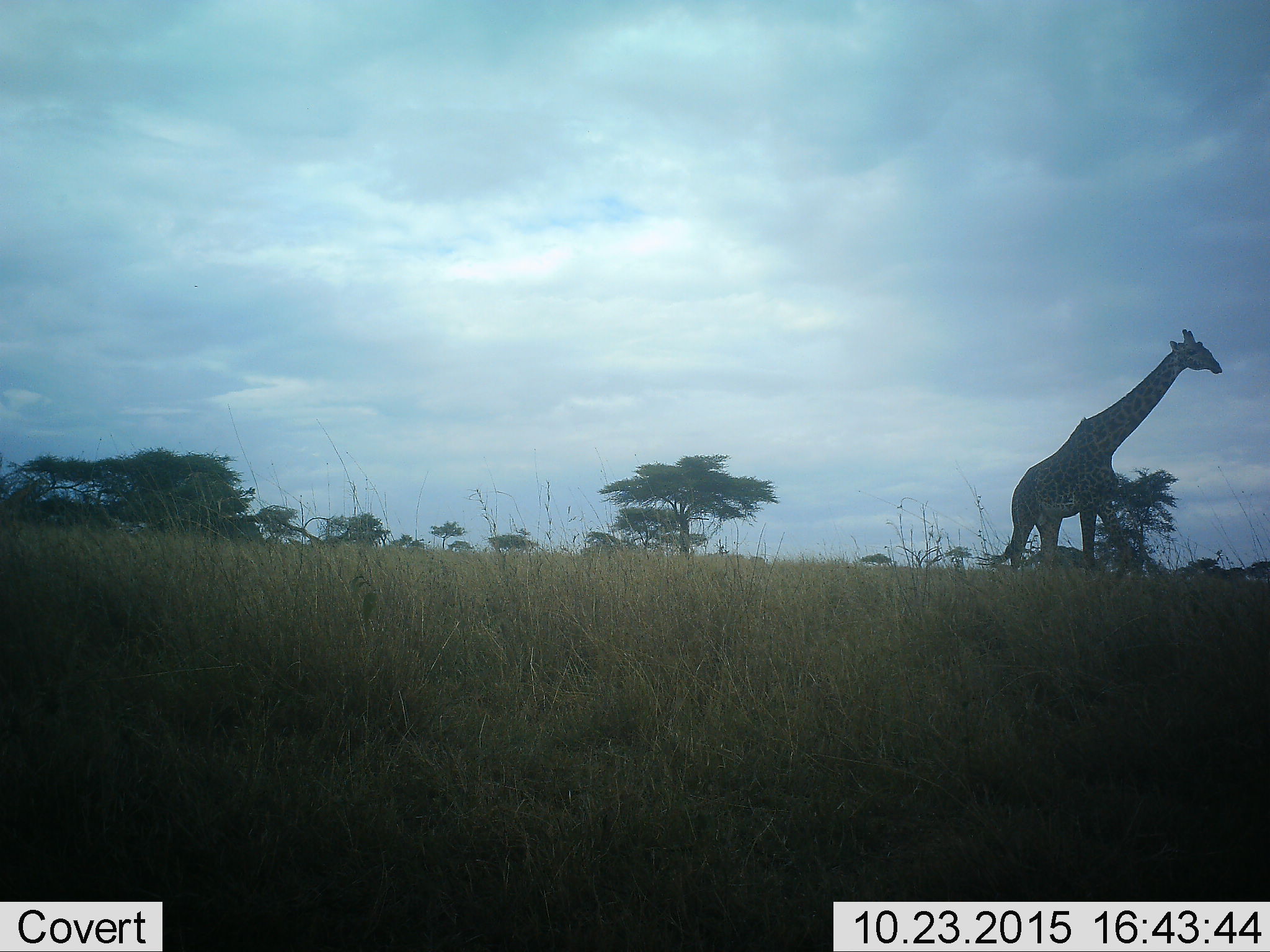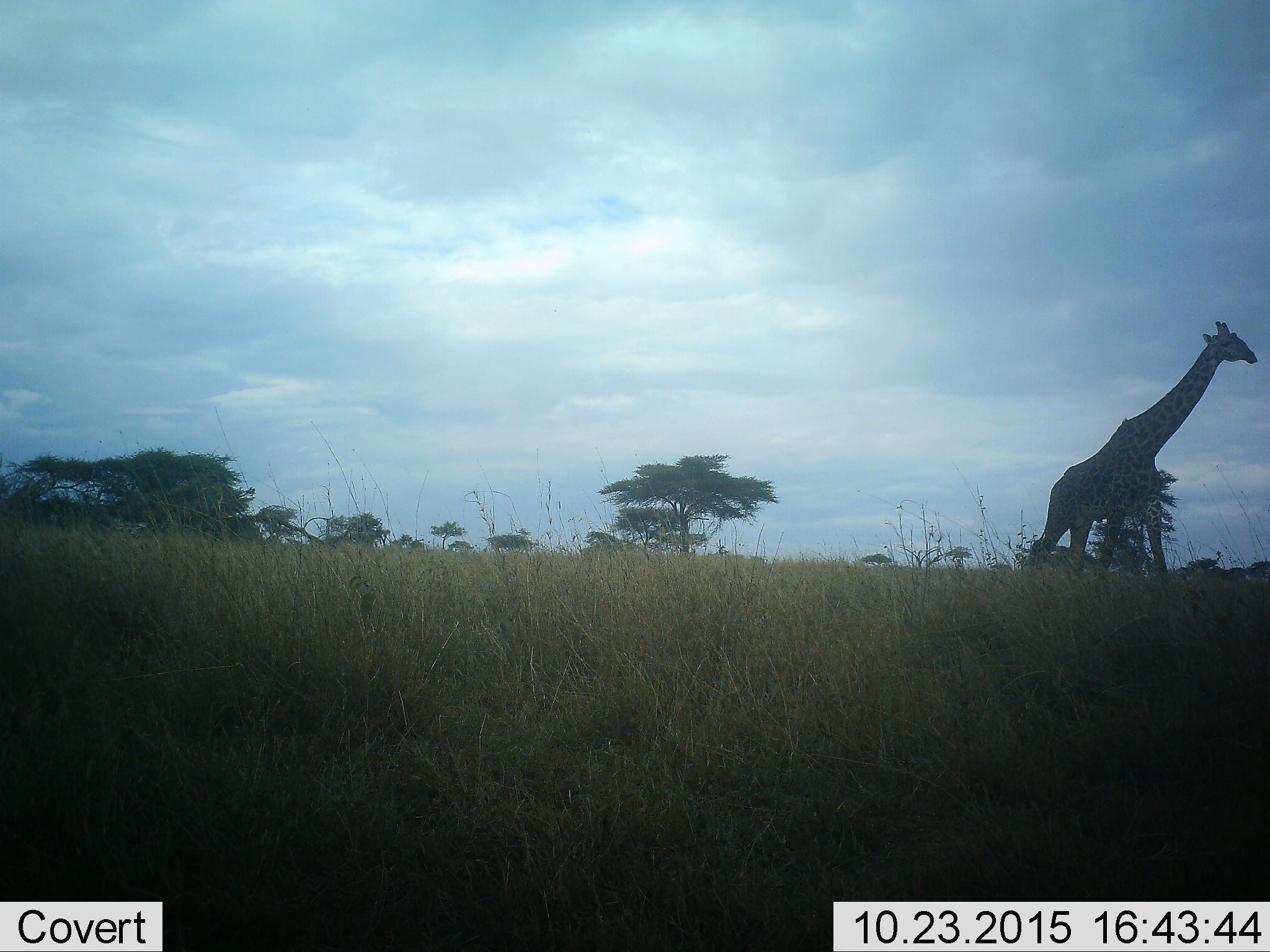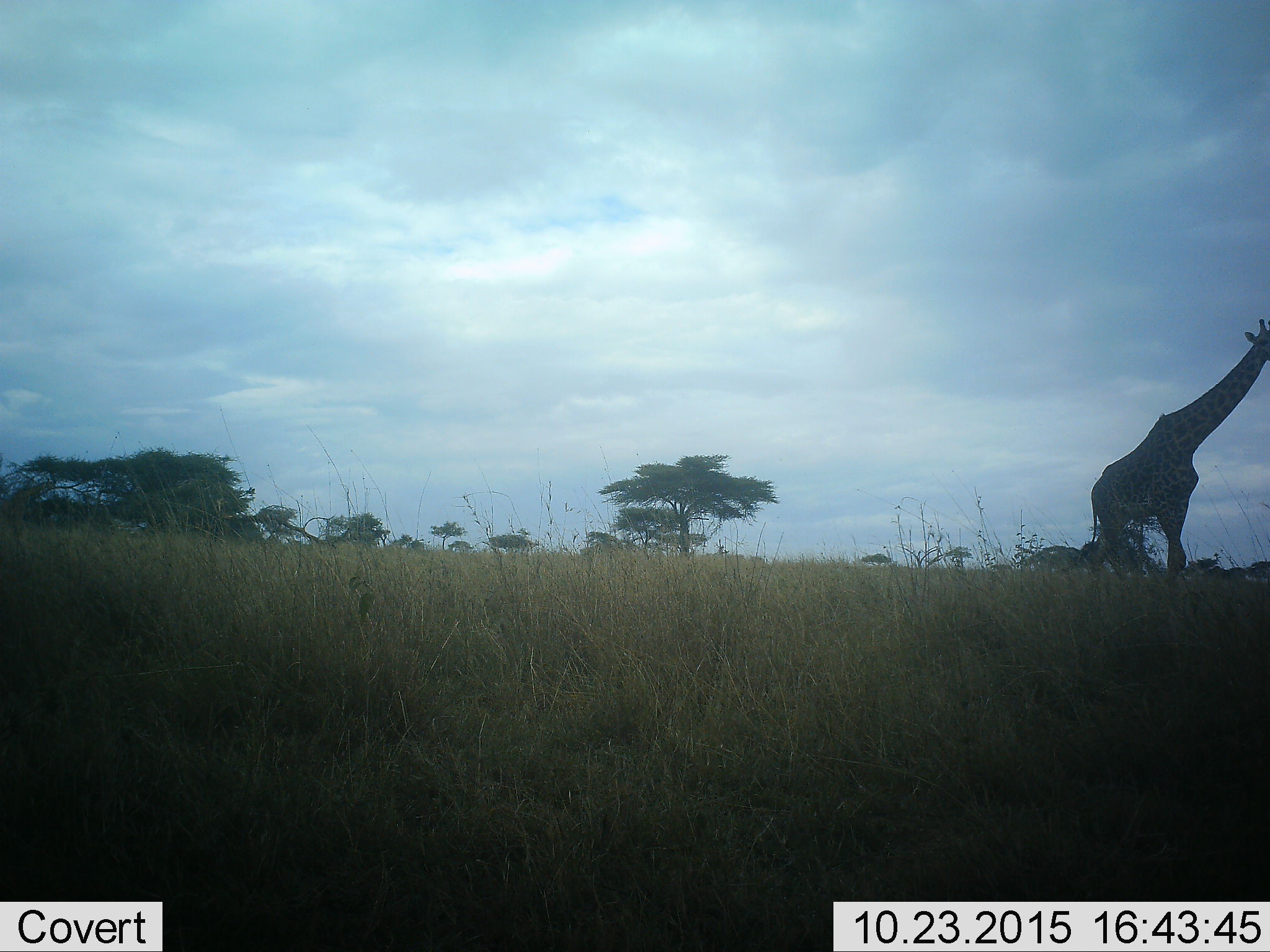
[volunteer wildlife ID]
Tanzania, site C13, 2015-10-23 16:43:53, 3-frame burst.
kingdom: Animalia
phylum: Chordata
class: Mammalia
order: Artiodactyla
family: Giraffidae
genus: Giraffa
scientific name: Giraffa camelopardalis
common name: giraffe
Giraffe (Giraffa camelopardalis), count 1. Behavior (volunteer vote fractions): standing 15%, resting 0%, moving 85%, interacting 0%. Young present (vote fraction): 0%. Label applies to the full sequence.